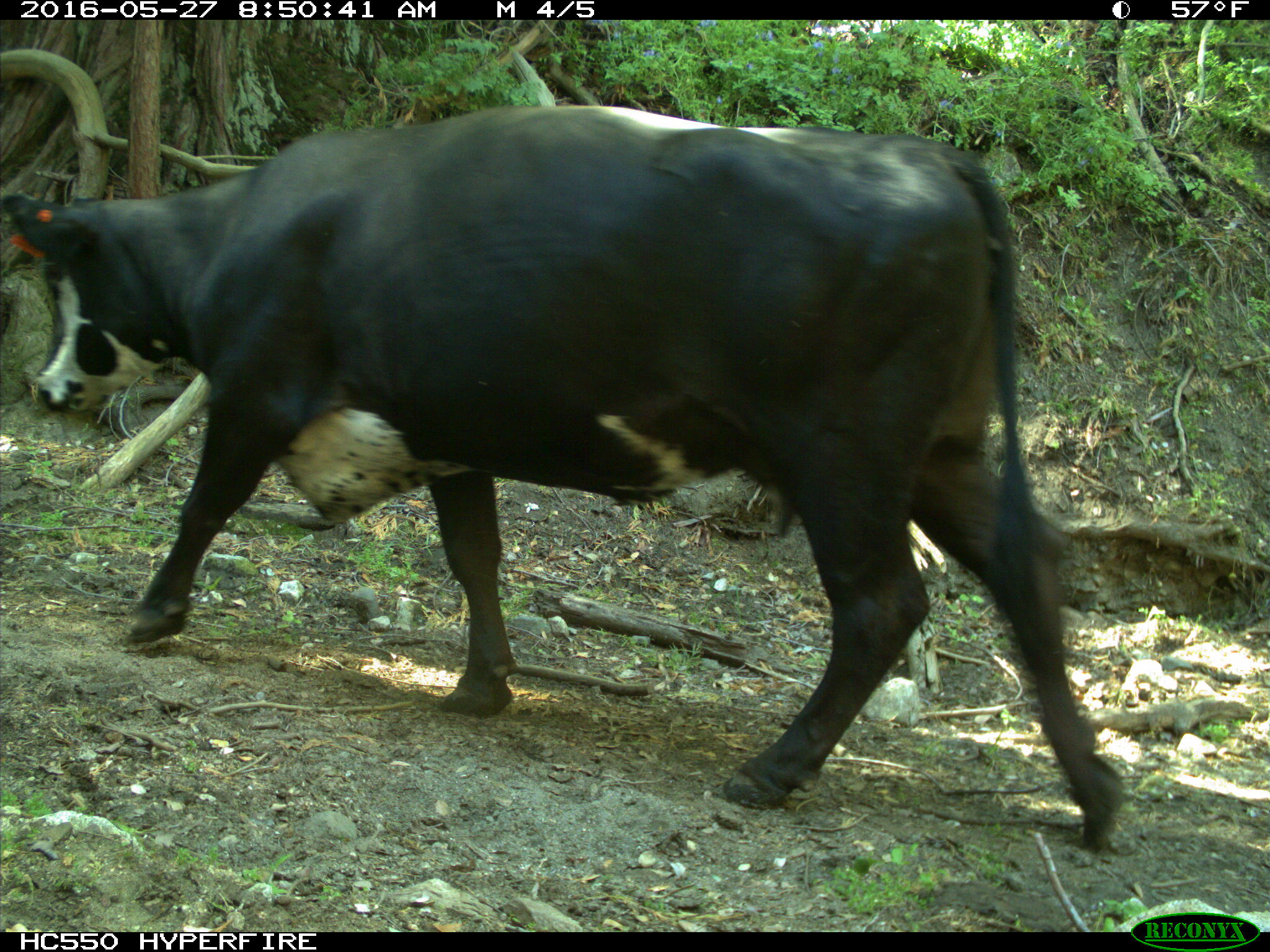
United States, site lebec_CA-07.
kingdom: Animalia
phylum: Chordata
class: Mammalia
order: Artiodactyla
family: Bovidae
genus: Bos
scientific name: Bos taurus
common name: domestic cow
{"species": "Bos taurus (domestic cow)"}